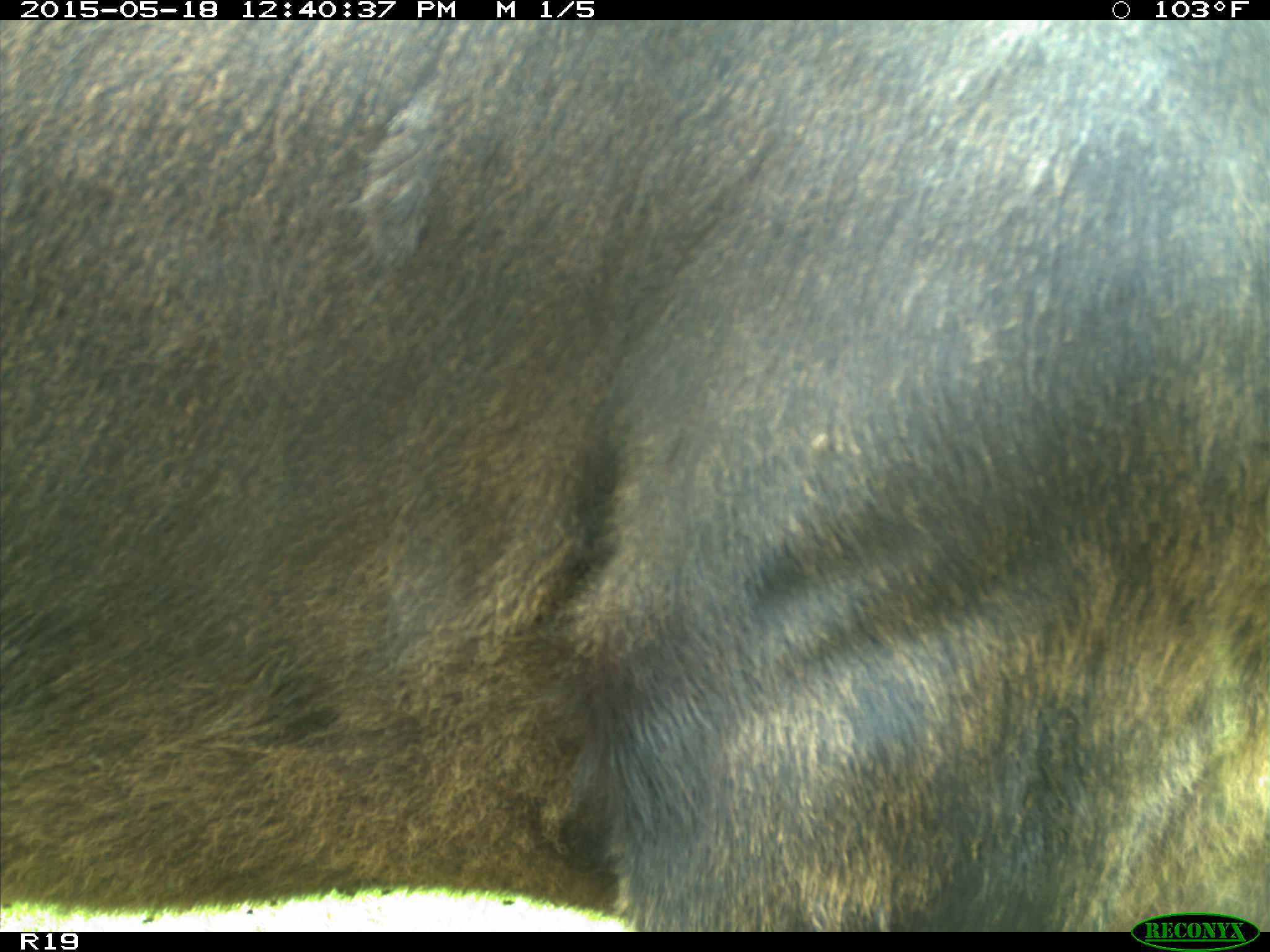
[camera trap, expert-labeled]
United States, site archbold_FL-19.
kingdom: Animalia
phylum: Chordata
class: Mammalia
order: Artiodactyla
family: Bovidae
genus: Bos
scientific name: Bos taurus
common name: domestic cow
Bos taurus (domestic cow).